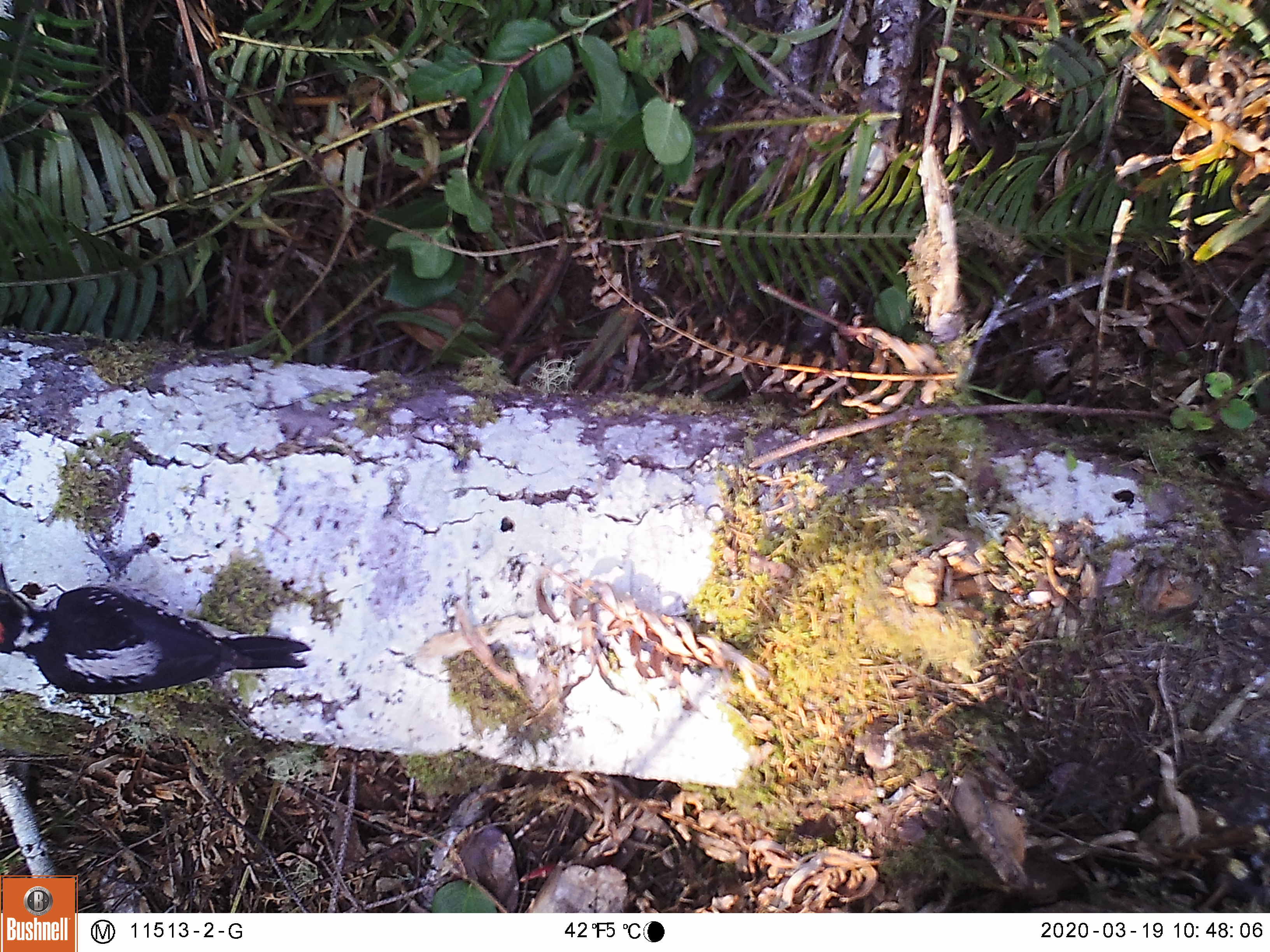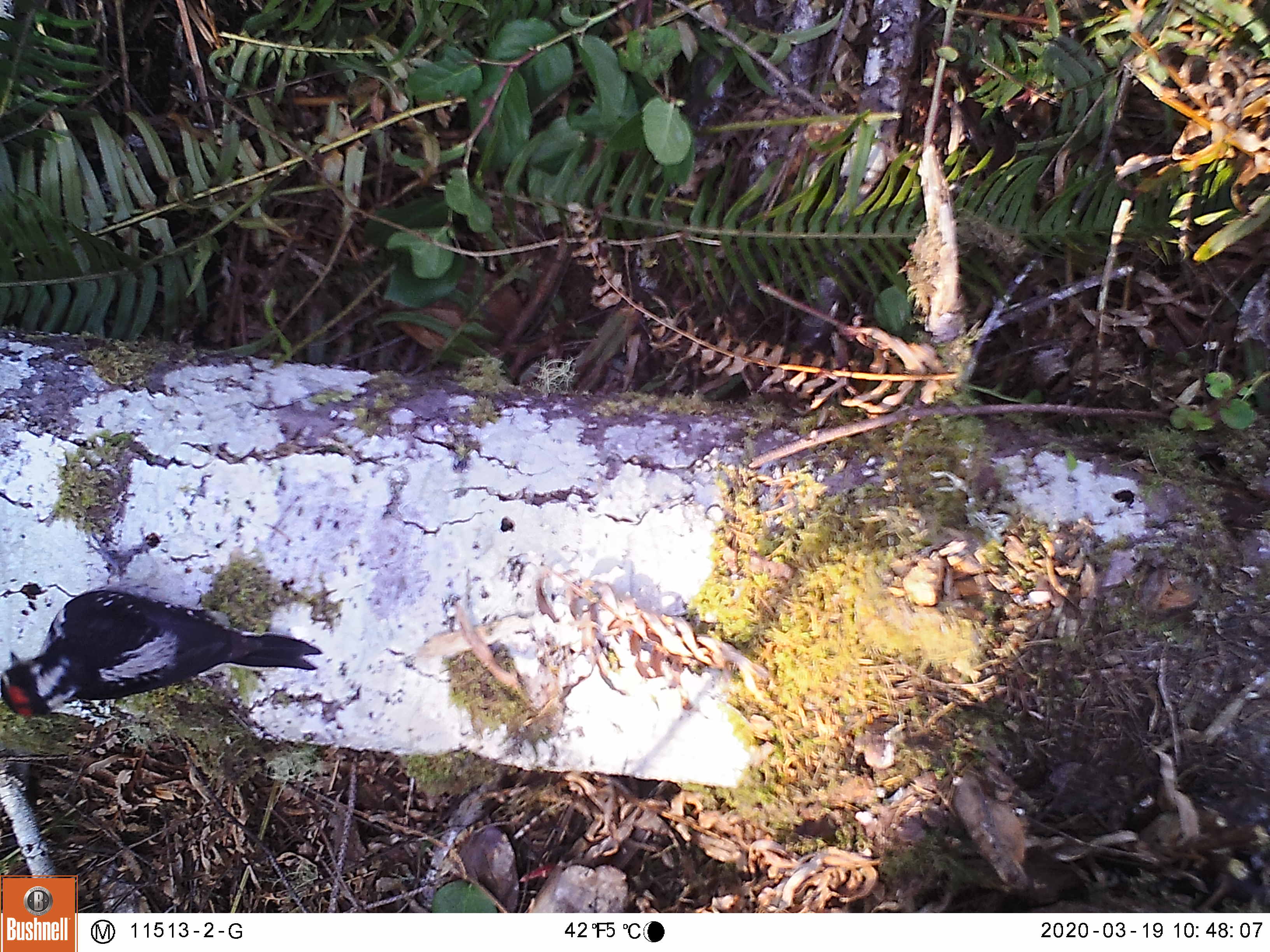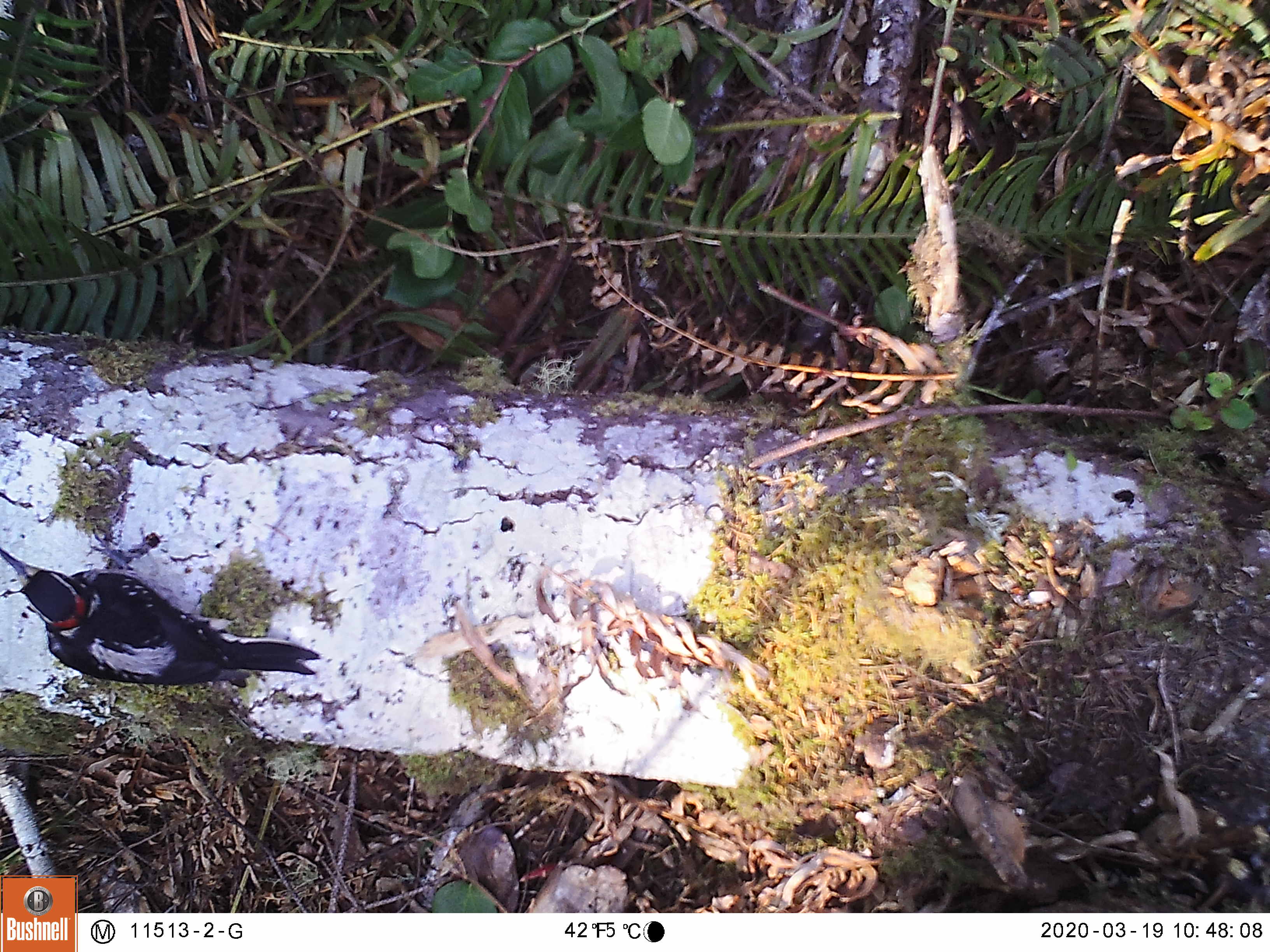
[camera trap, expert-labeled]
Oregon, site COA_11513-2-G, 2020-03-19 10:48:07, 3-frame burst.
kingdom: Animalia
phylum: Chordata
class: Aves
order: Piciformes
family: Picidae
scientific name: Picidae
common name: woodpeckers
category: picidae family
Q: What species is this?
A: Picidae family (woodpeckers) (Picidae).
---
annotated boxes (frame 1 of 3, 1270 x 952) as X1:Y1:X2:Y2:
picidae family: 4:574:313:694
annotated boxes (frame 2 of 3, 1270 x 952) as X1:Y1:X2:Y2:
picidae family: 1:585:327:726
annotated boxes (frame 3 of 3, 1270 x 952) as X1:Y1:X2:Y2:
picidae family: 0:548:329:687